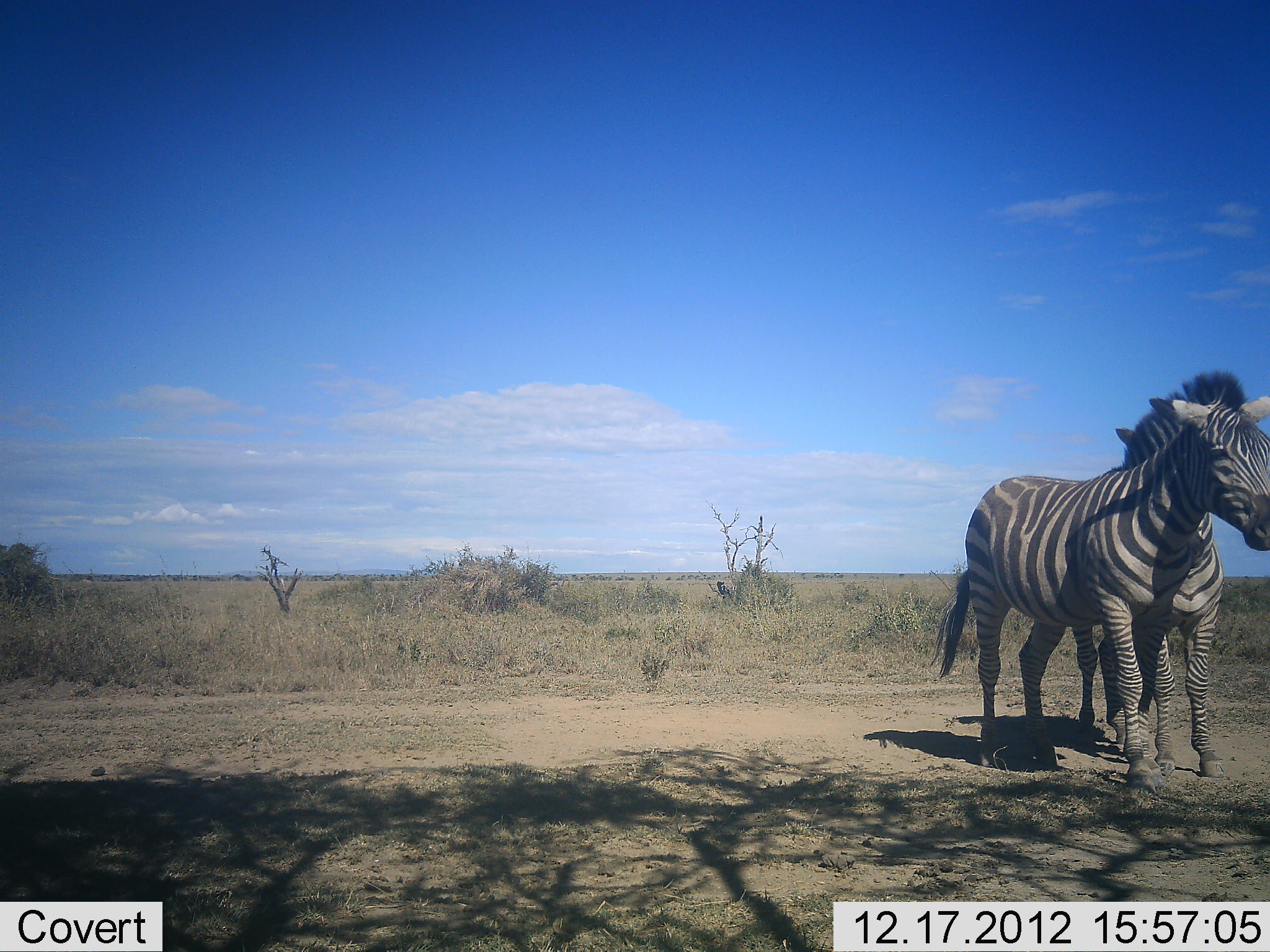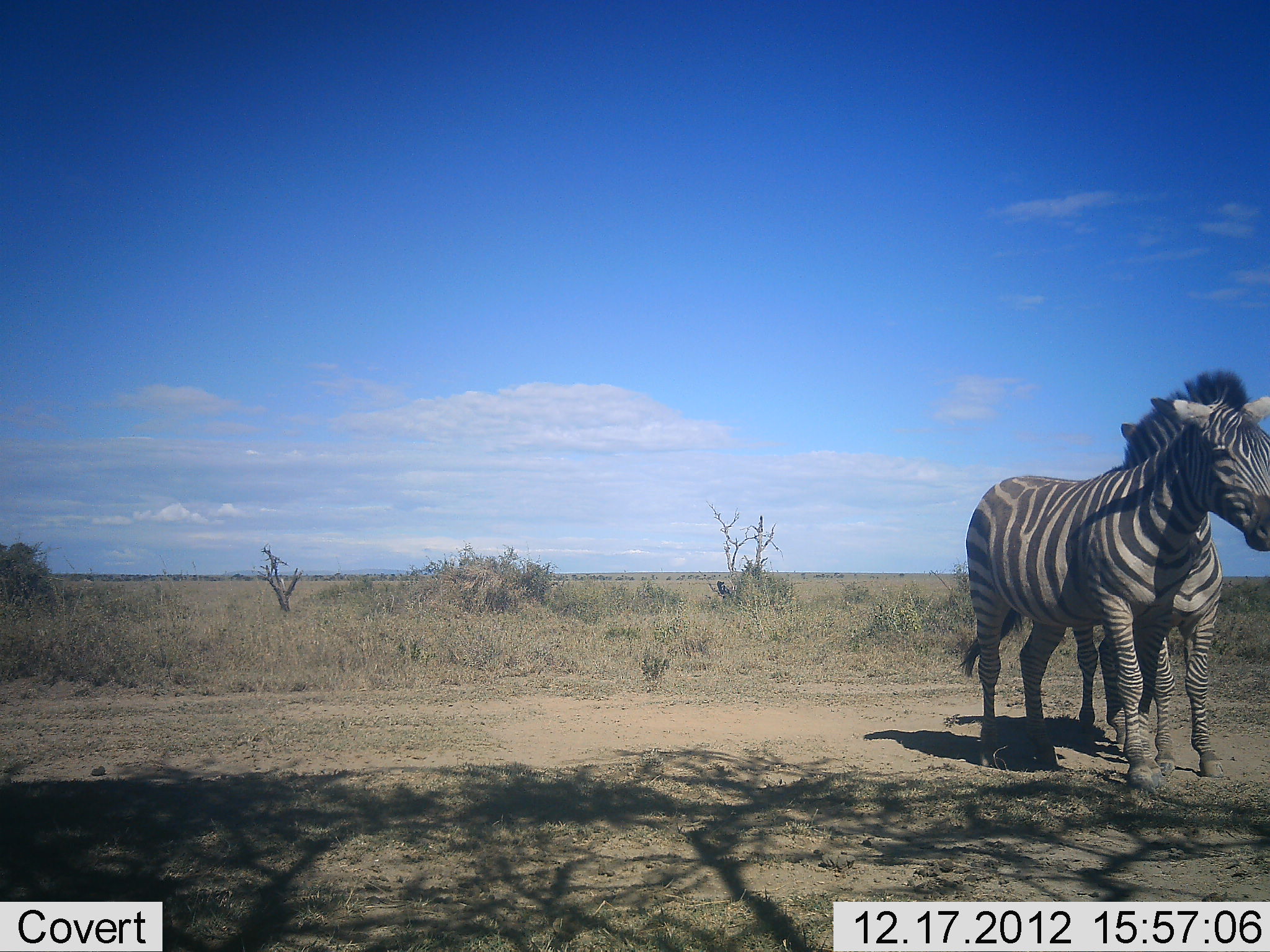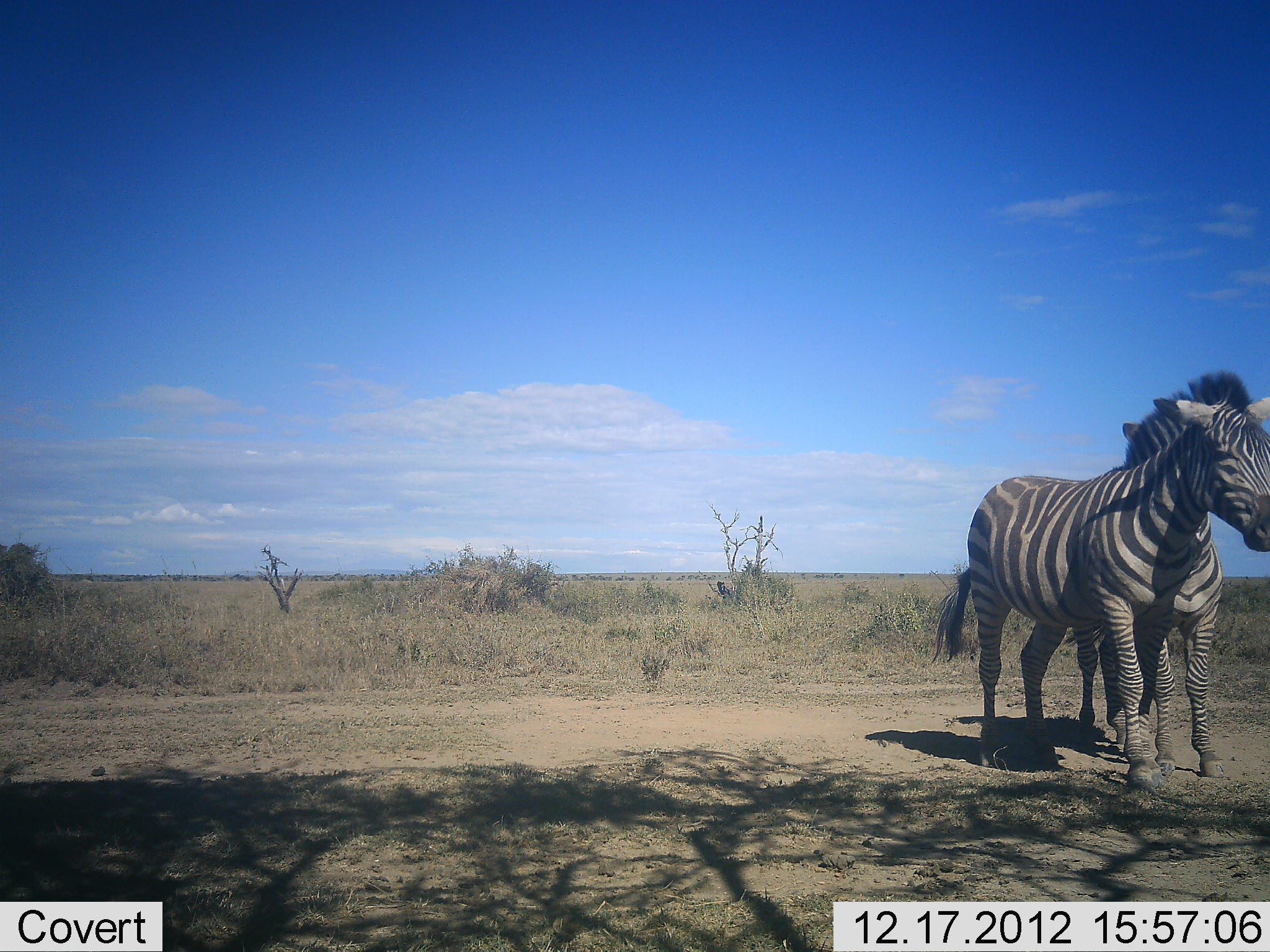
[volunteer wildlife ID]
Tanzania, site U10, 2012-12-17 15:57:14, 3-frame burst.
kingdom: Animalia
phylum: Chordata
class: Mammalia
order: Perissodactyla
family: Equidae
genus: Equus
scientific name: Equus quagga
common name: plains zebra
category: zebra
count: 2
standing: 90%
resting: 0%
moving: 0%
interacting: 10%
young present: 10%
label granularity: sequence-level